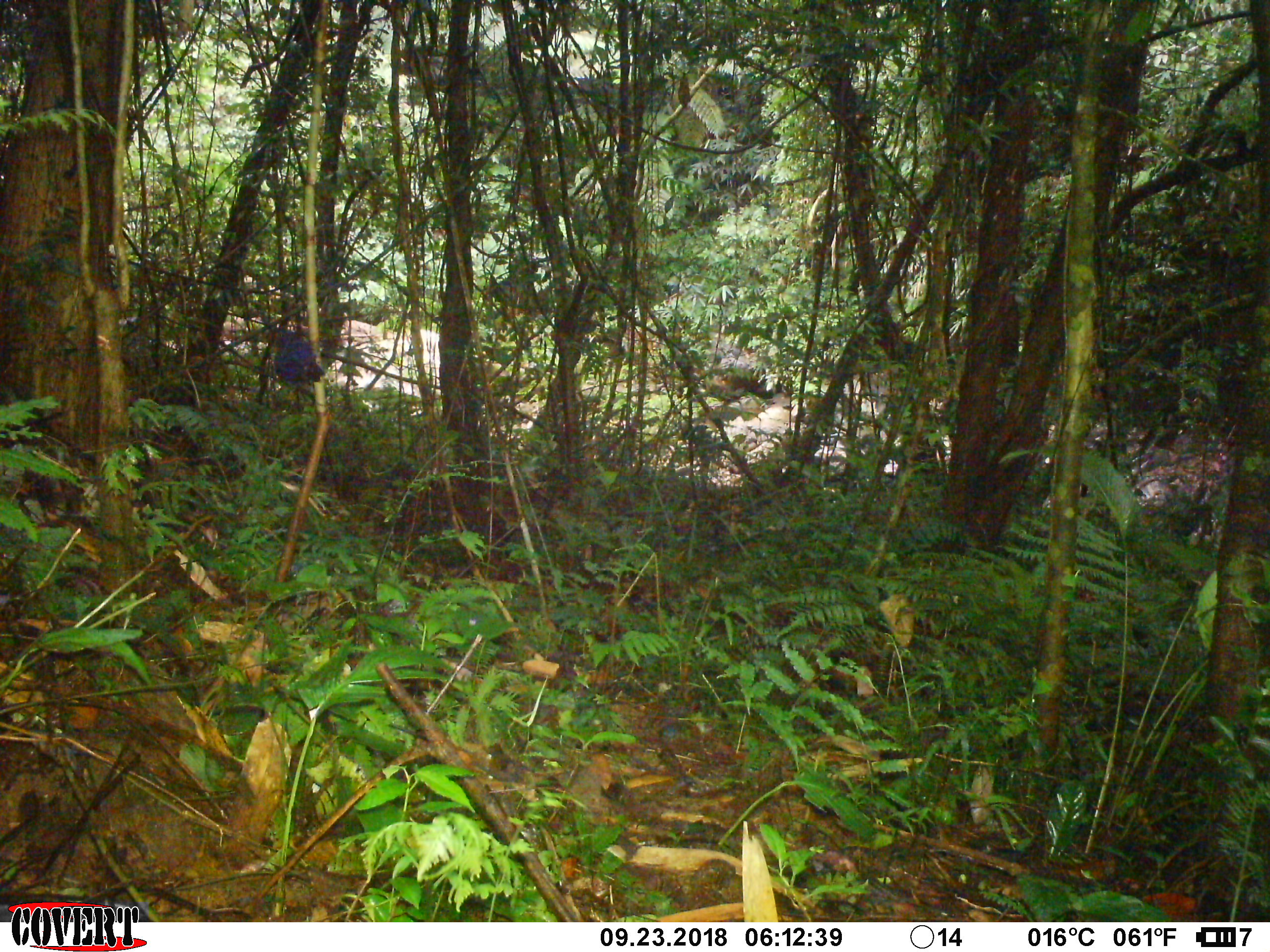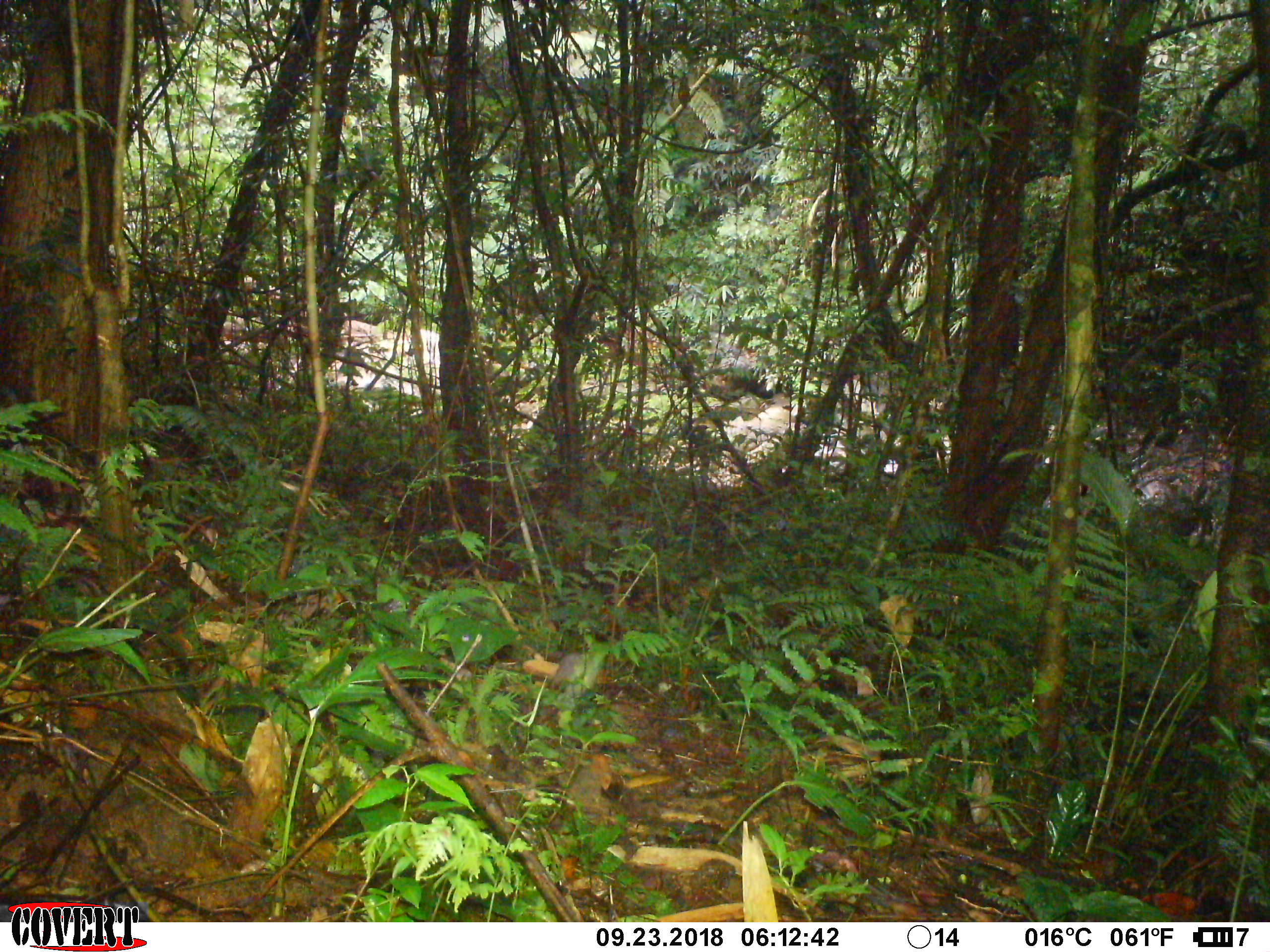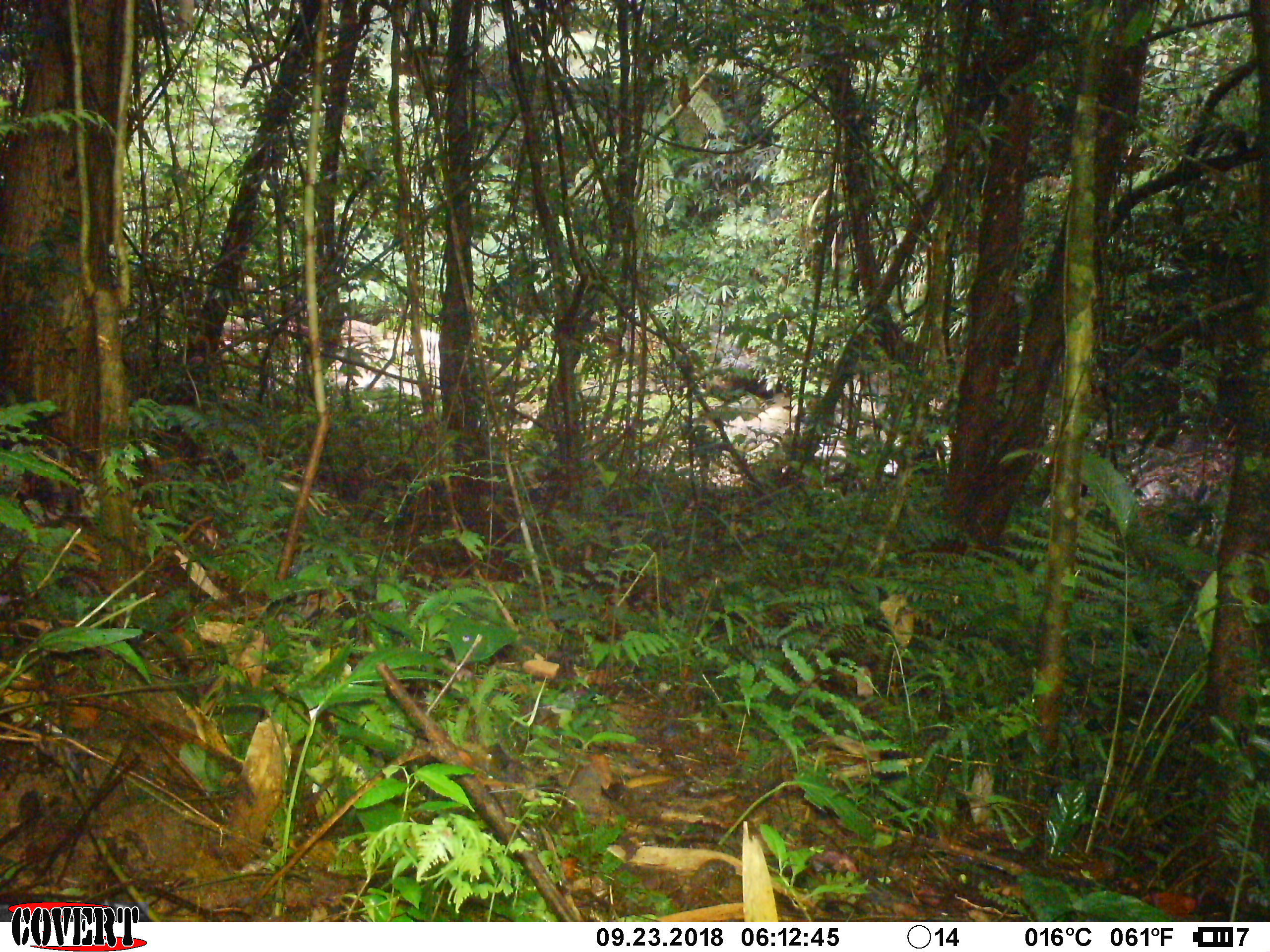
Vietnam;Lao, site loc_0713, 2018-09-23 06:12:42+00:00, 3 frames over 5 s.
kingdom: Animalia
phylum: Chordata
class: Aves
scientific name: Aves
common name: bird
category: unidentified bird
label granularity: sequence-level